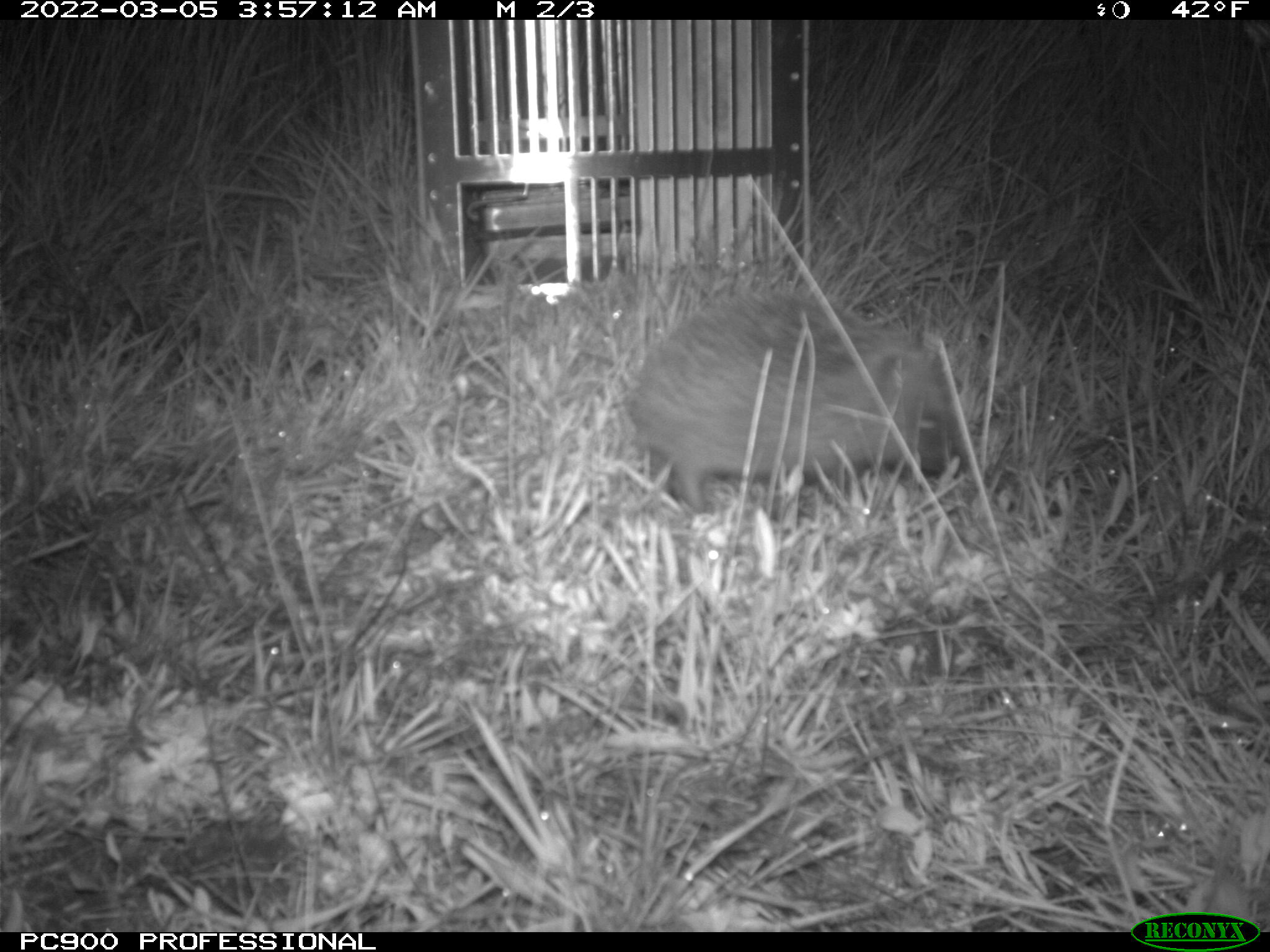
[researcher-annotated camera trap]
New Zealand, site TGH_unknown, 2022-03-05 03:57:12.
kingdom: Animalia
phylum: Chordata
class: Mammalia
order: Eulipotyphla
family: Erinaceidae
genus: Erinaceus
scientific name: Erinaceus europaeus europaeus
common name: european hedgehog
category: hedgehog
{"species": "hedgehog (european hedgehog) (Erinaceus europaeus europaeus)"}